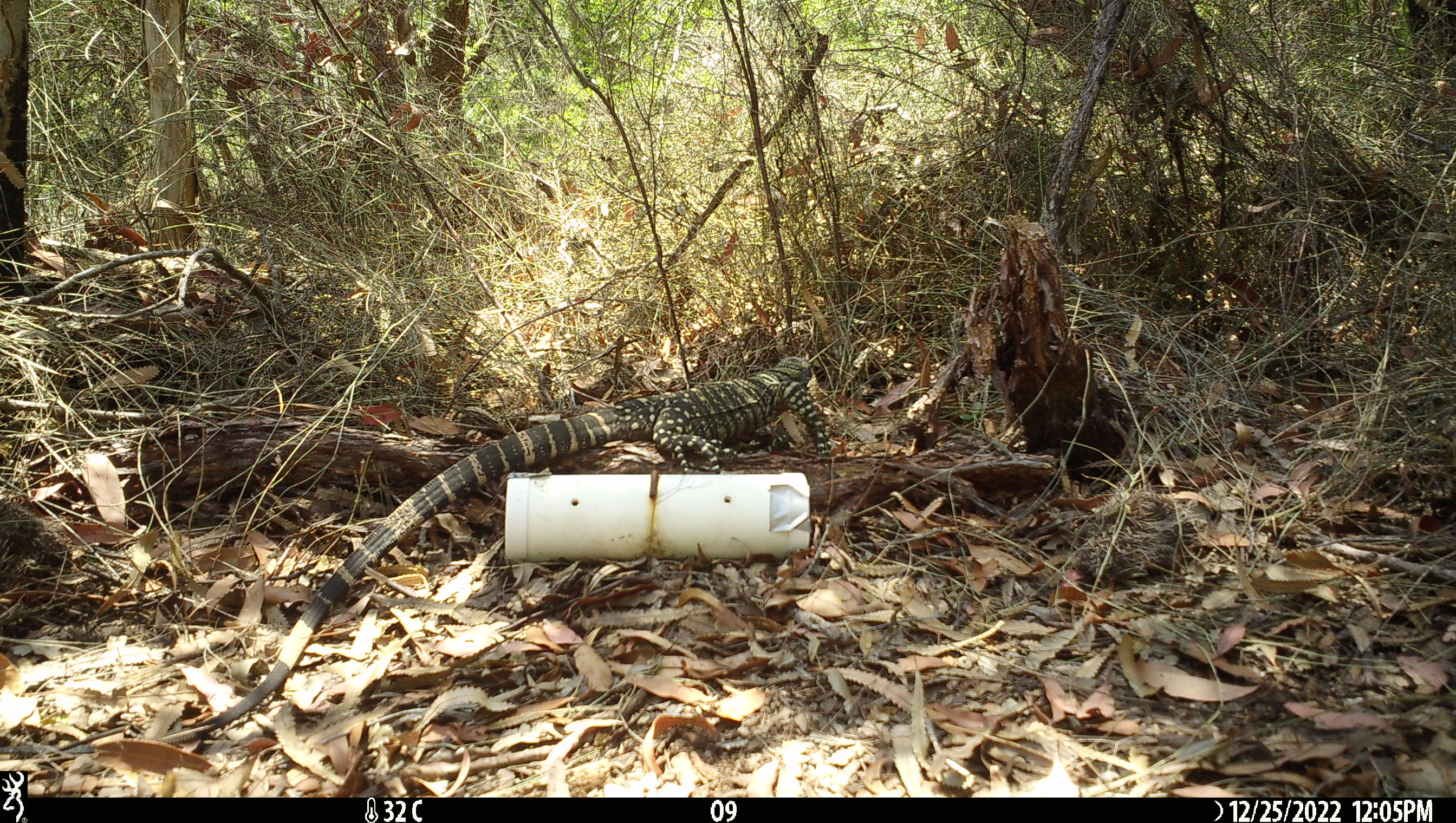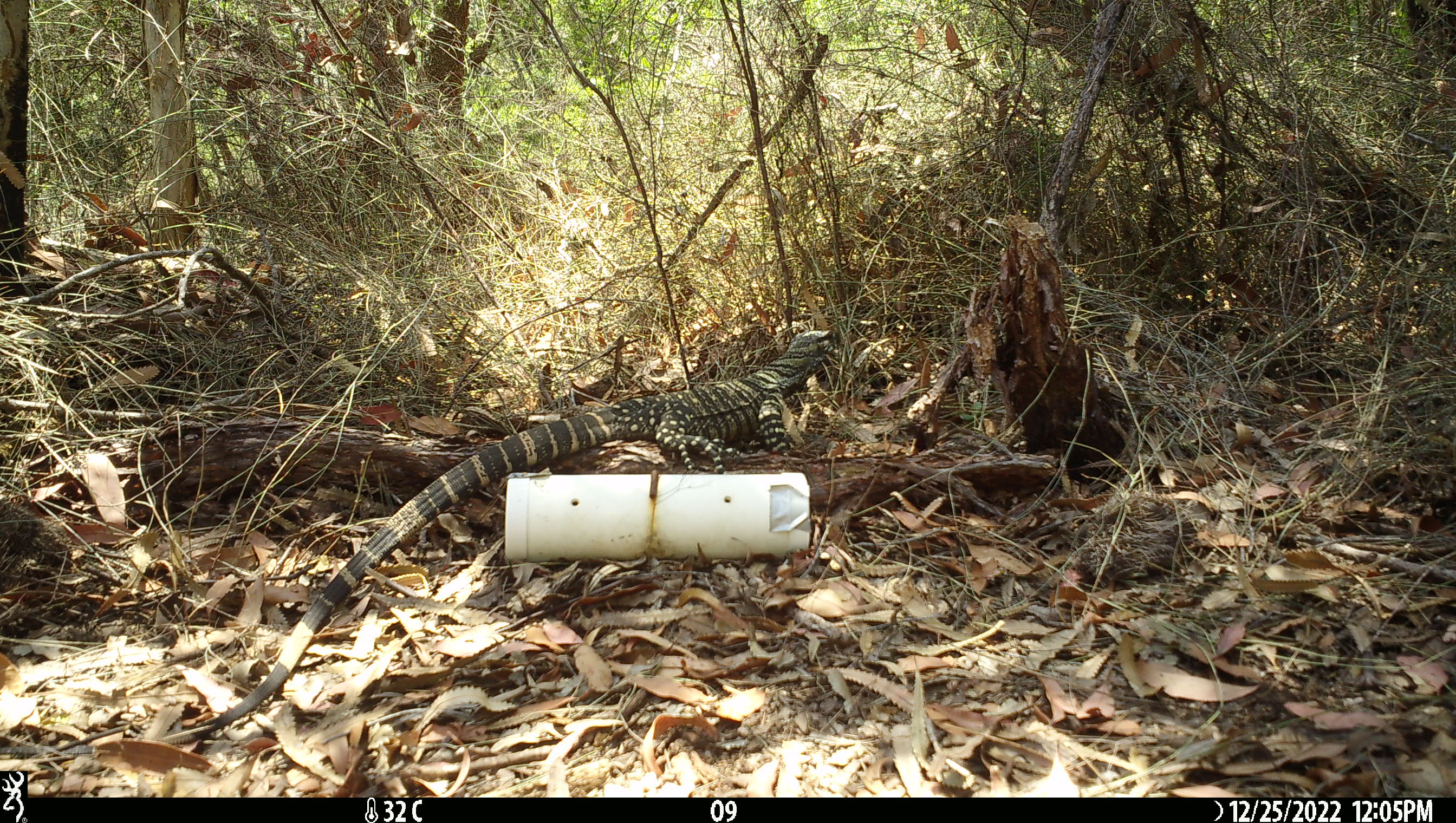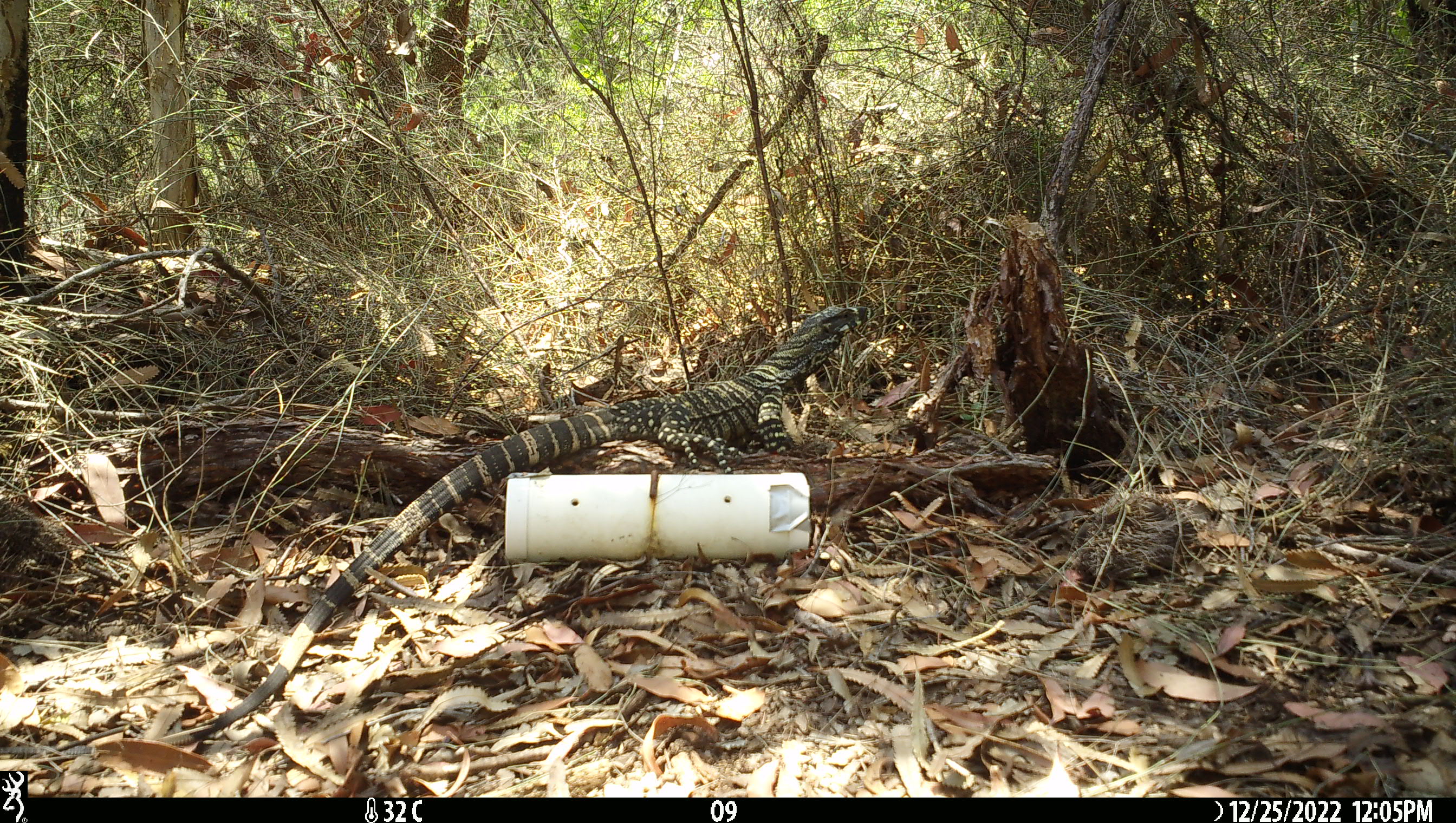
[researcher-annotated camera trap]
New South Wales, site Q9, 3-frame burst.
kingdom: Animalia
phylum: Chordata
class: Reptilia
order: Squamata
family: Varanidae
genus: Varanus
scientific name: Varanus varius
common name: lace monitor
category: goanna